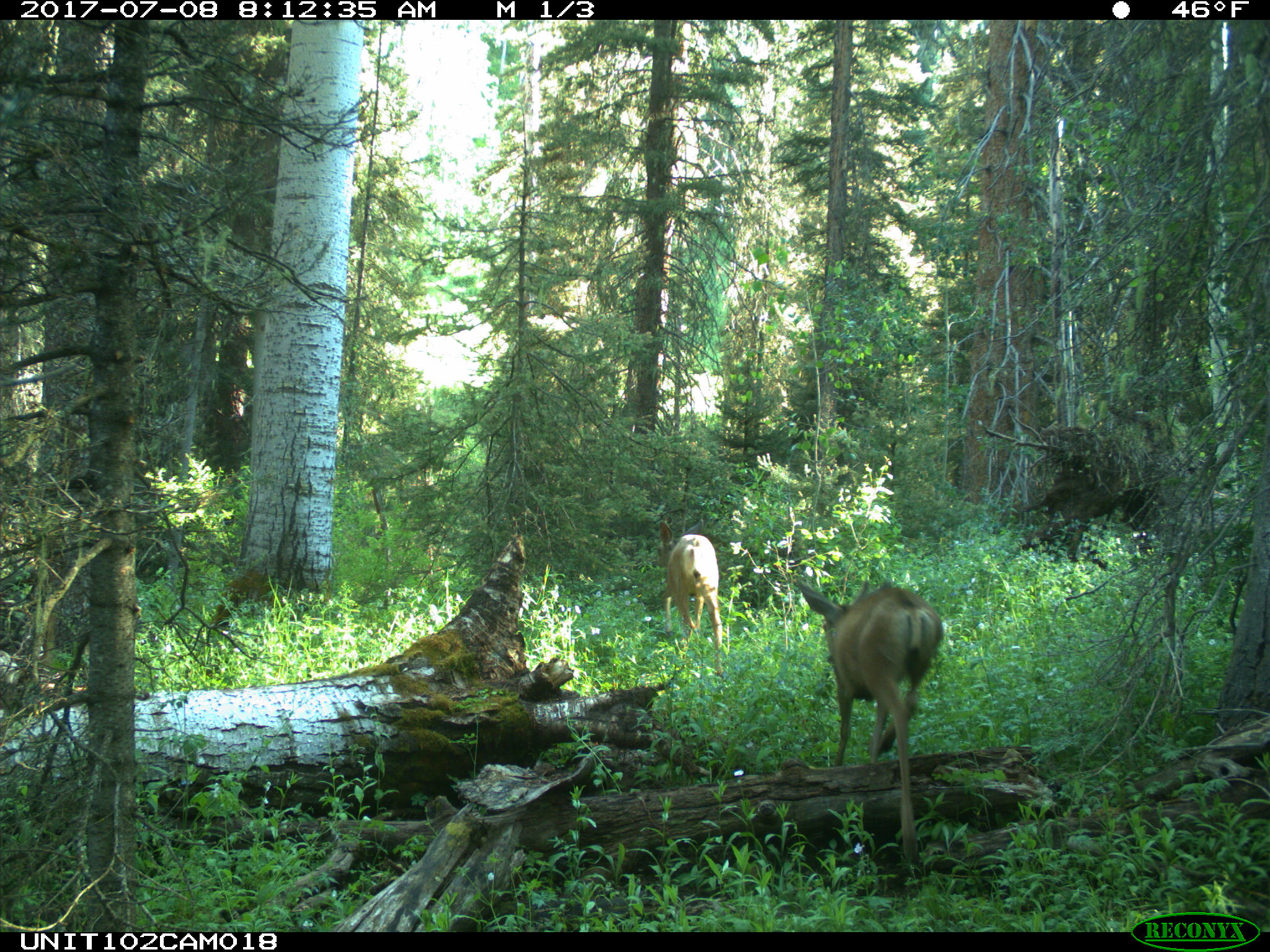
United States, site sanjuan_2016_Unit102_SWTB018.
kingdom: Animalia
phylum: Chordata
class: Mammalia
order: Artiodactyla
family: Cervidae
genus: Odocoileus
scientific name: Odocoileus hemionus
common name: mule deer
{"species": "Odocoileus hemionus (mule deer)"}